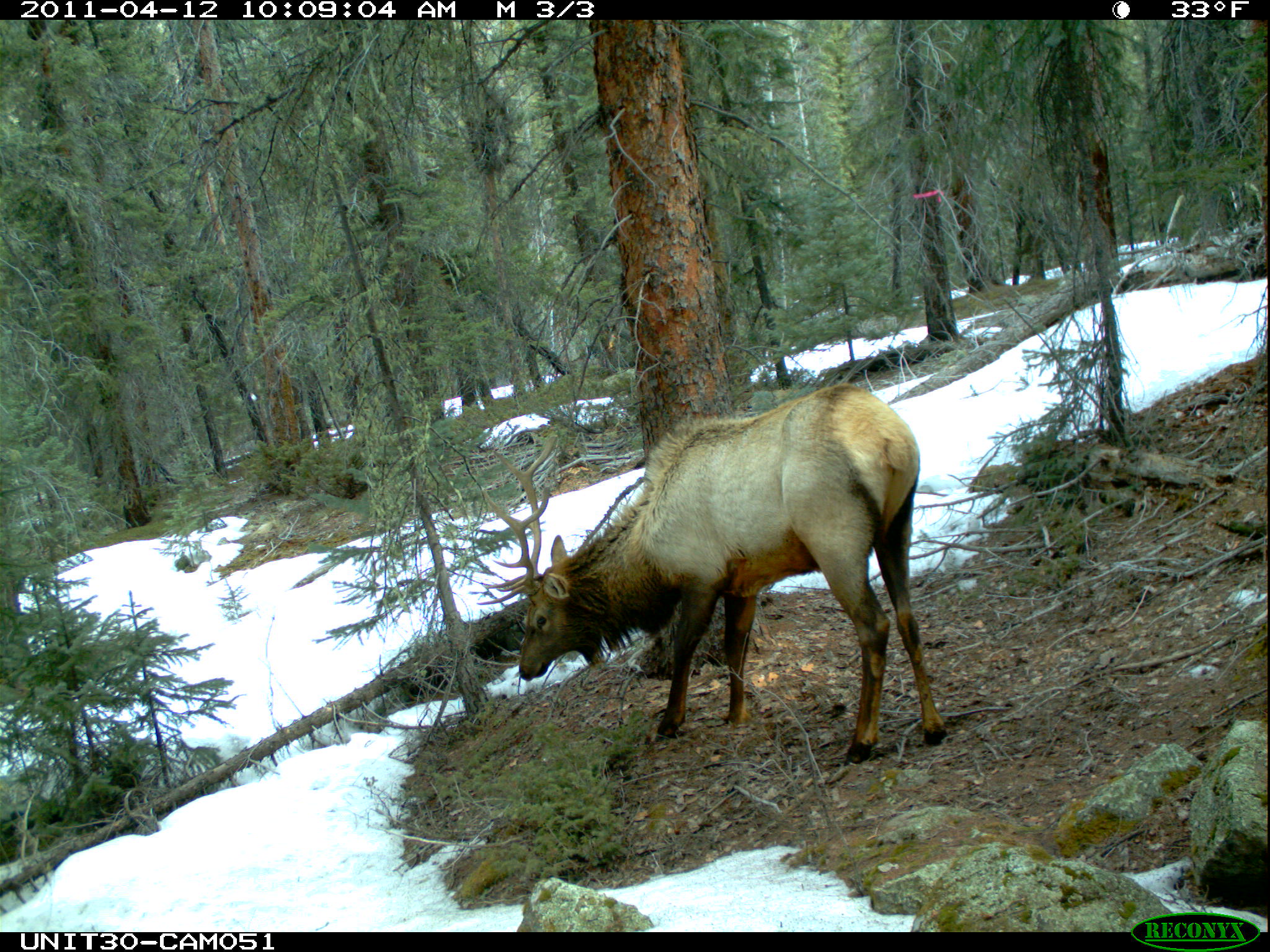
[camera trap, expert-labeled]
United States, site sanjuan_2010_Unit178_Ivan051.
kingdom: Animalia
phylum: Chordata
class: Mammalia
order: Artiodactyla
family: Cervidae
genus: Cervus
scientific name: Cervus elaphus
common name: red deer